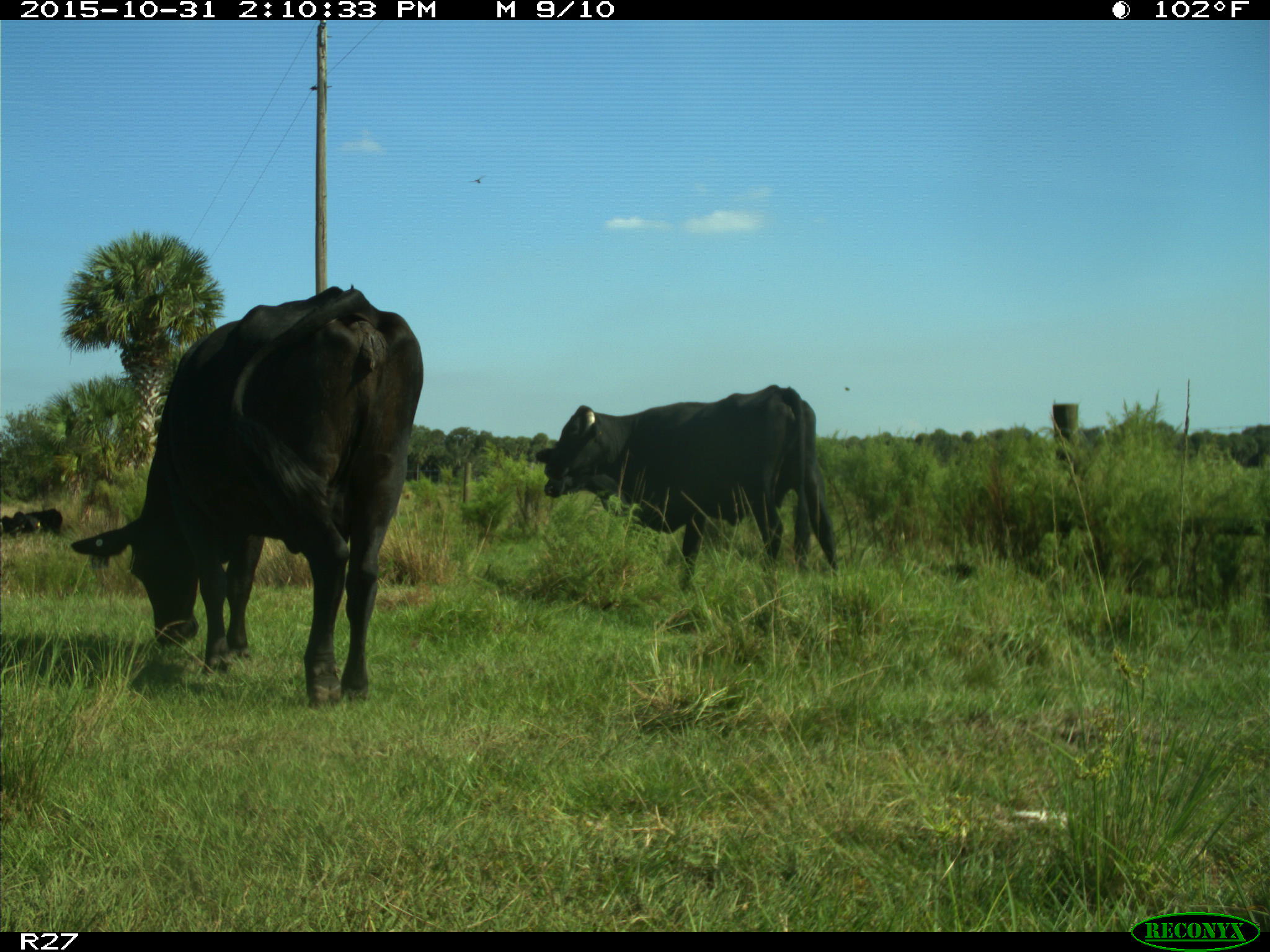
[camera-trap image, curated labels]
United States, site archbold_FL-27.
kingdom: Animalia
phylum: Chordata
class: Mammalia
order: Artiodactyla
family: Bovidae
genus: Bos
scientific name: Bos taurus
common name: domestic cow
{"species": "Bos taurus (domestic cow)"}